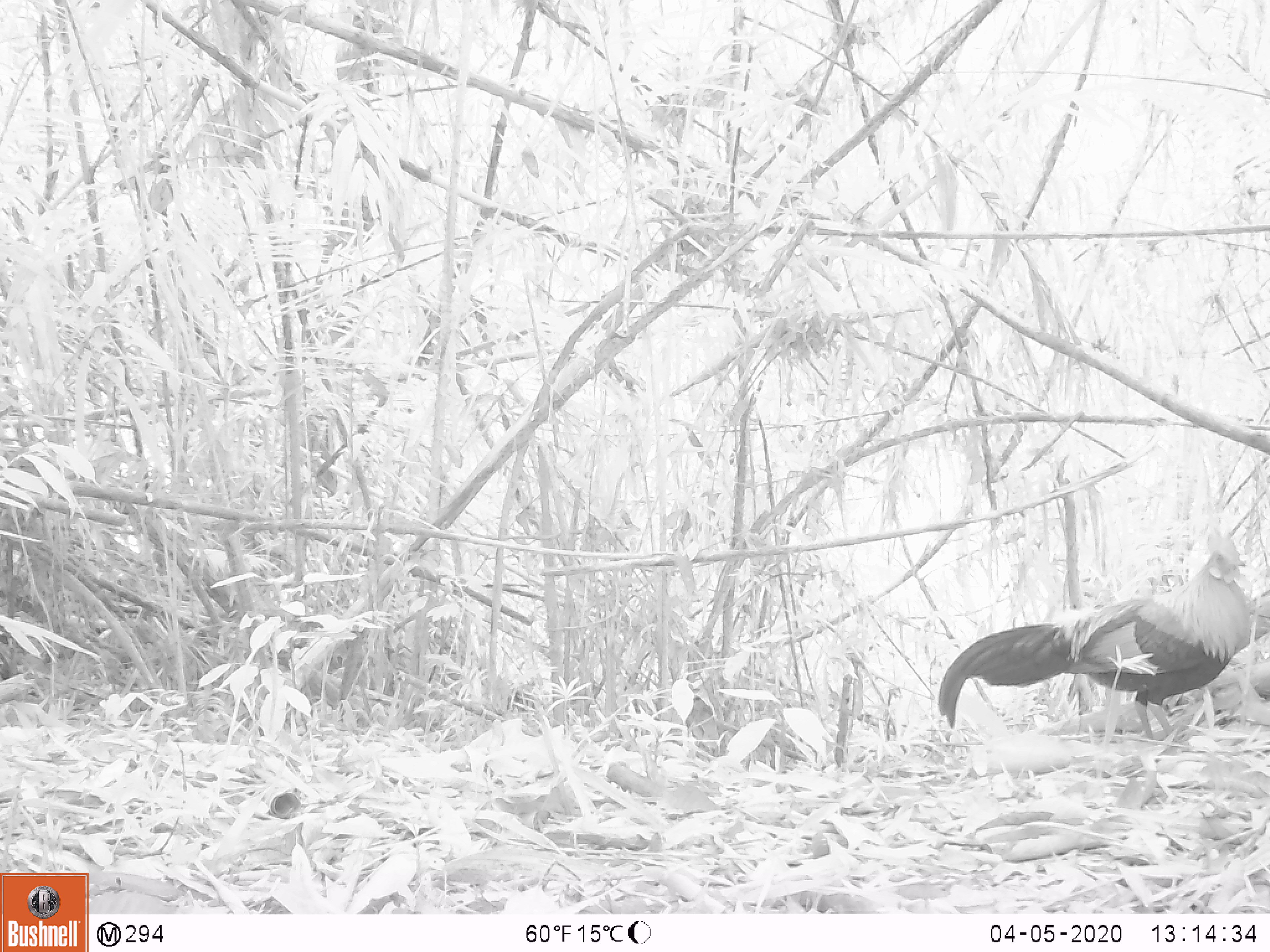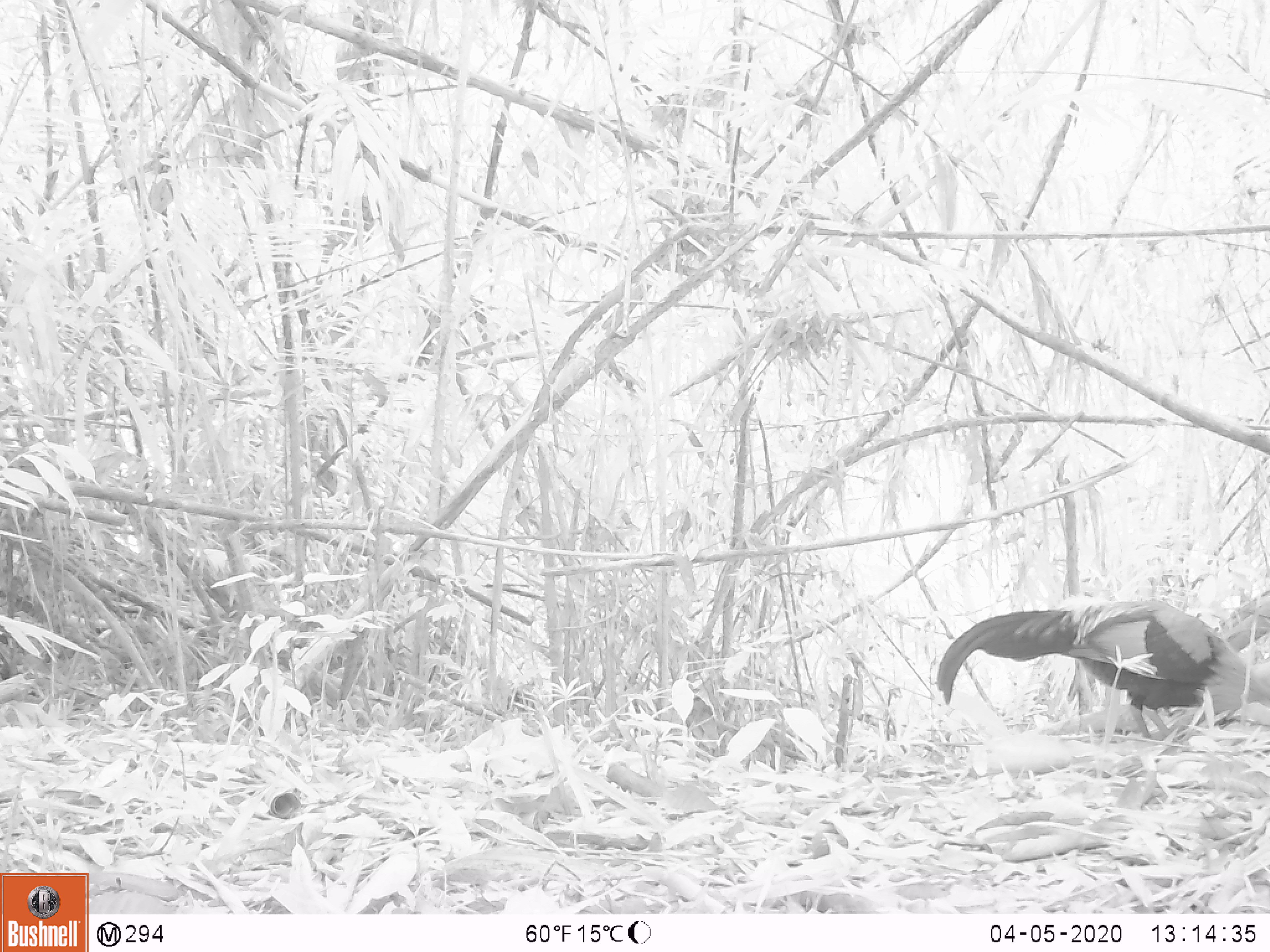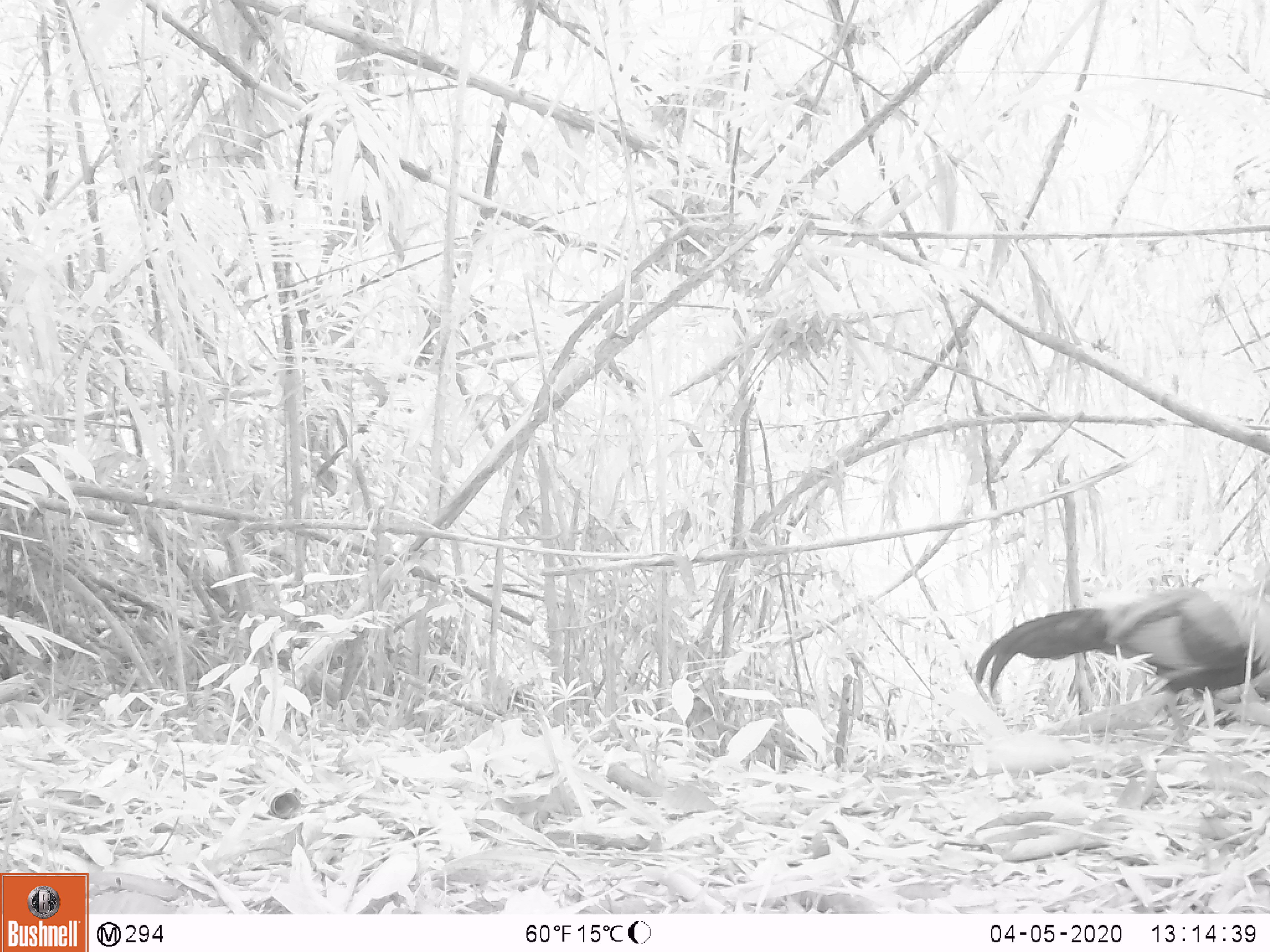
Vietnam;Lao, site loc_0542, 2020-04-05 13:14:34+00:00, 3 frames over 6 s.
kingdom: Animalia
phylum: Chordata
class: Aves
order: Galliformes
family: Phasianidae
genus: Gallus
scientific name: Gallus gallus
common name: red junglefowl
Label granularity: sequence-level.